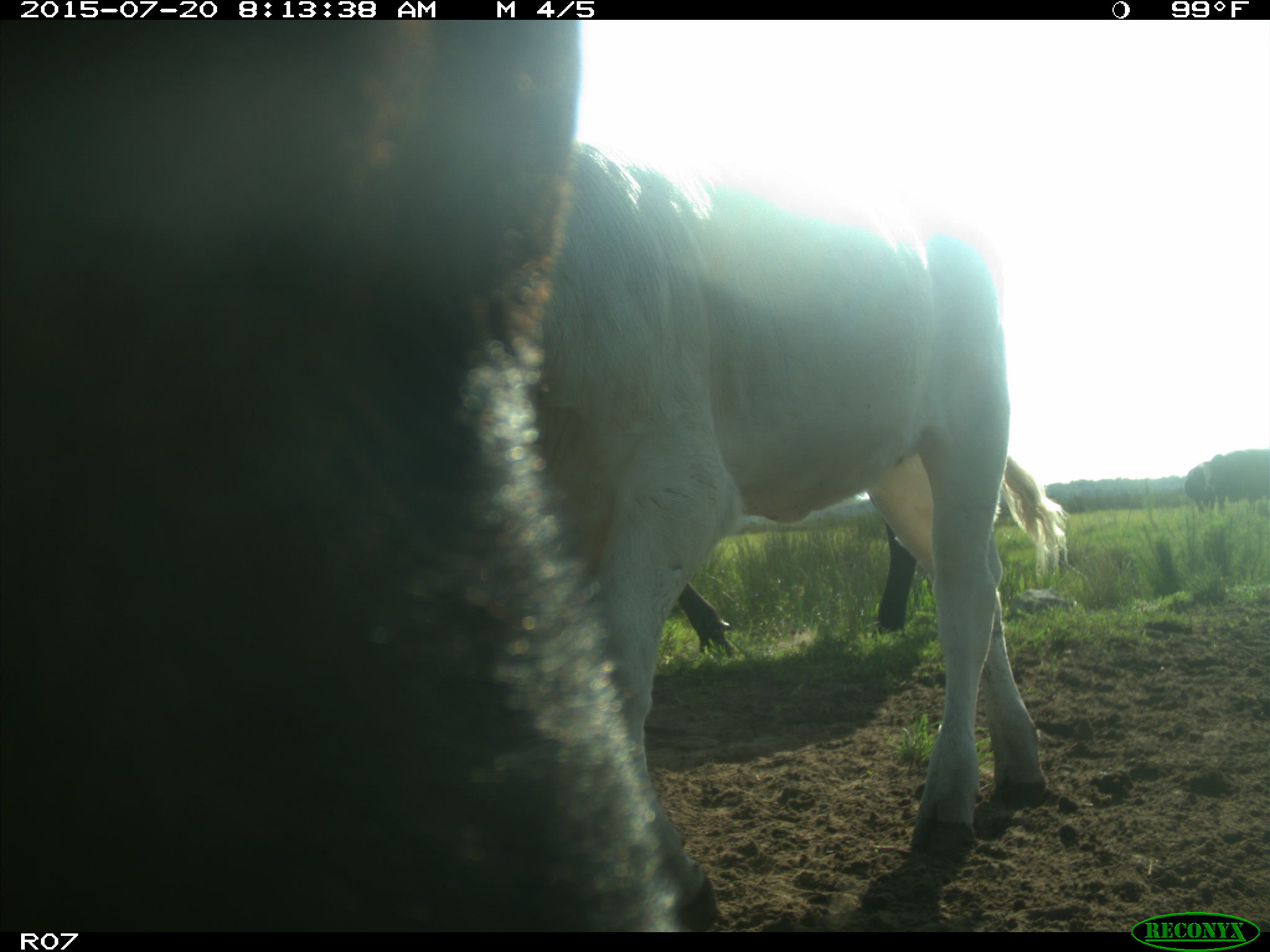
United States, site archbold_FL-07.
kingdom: Animalia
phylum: Chordata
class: Mammalia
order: Artiodactyla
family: Bovidae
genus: Bos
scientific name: Bos taurus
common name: domestic cow